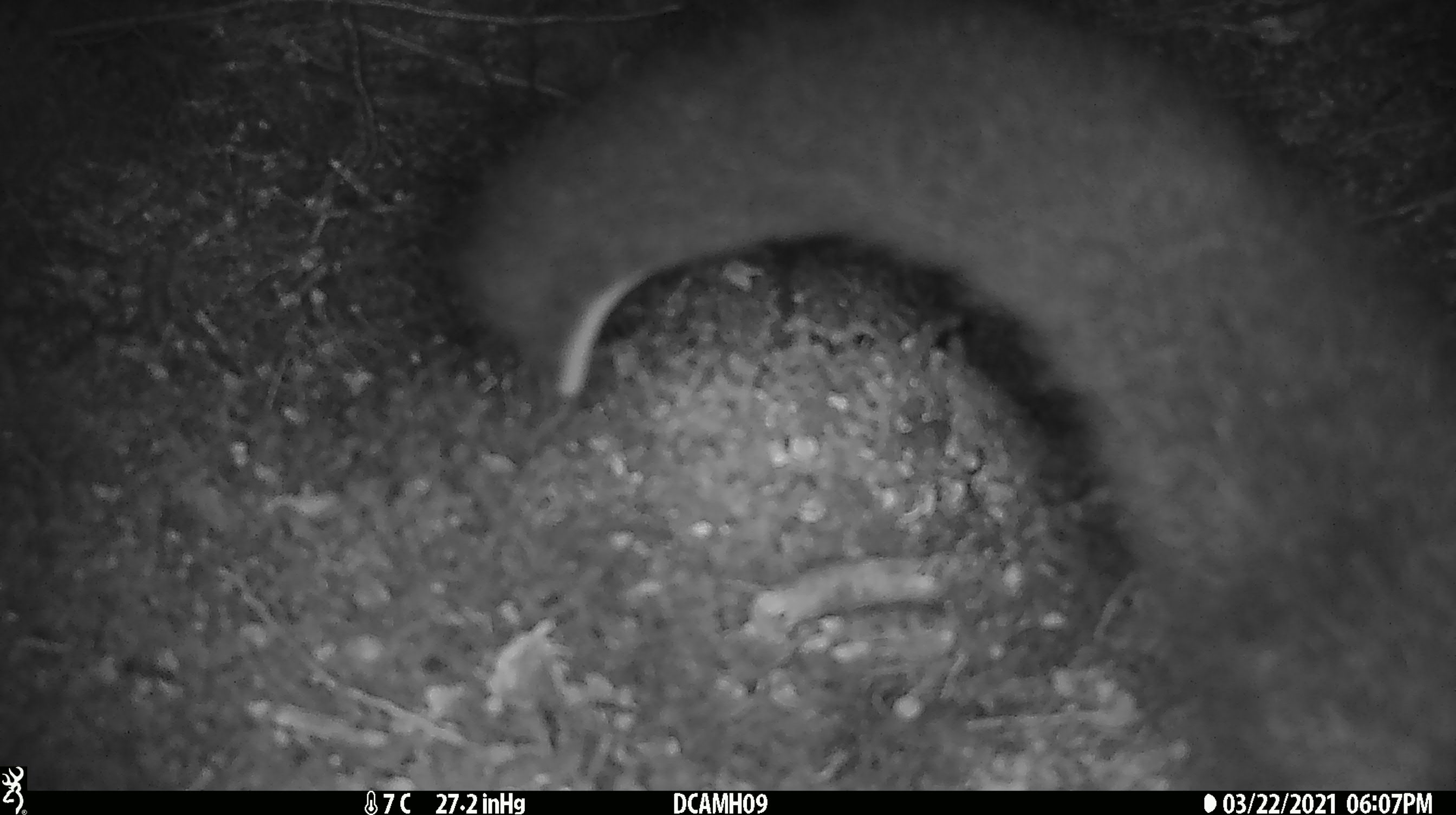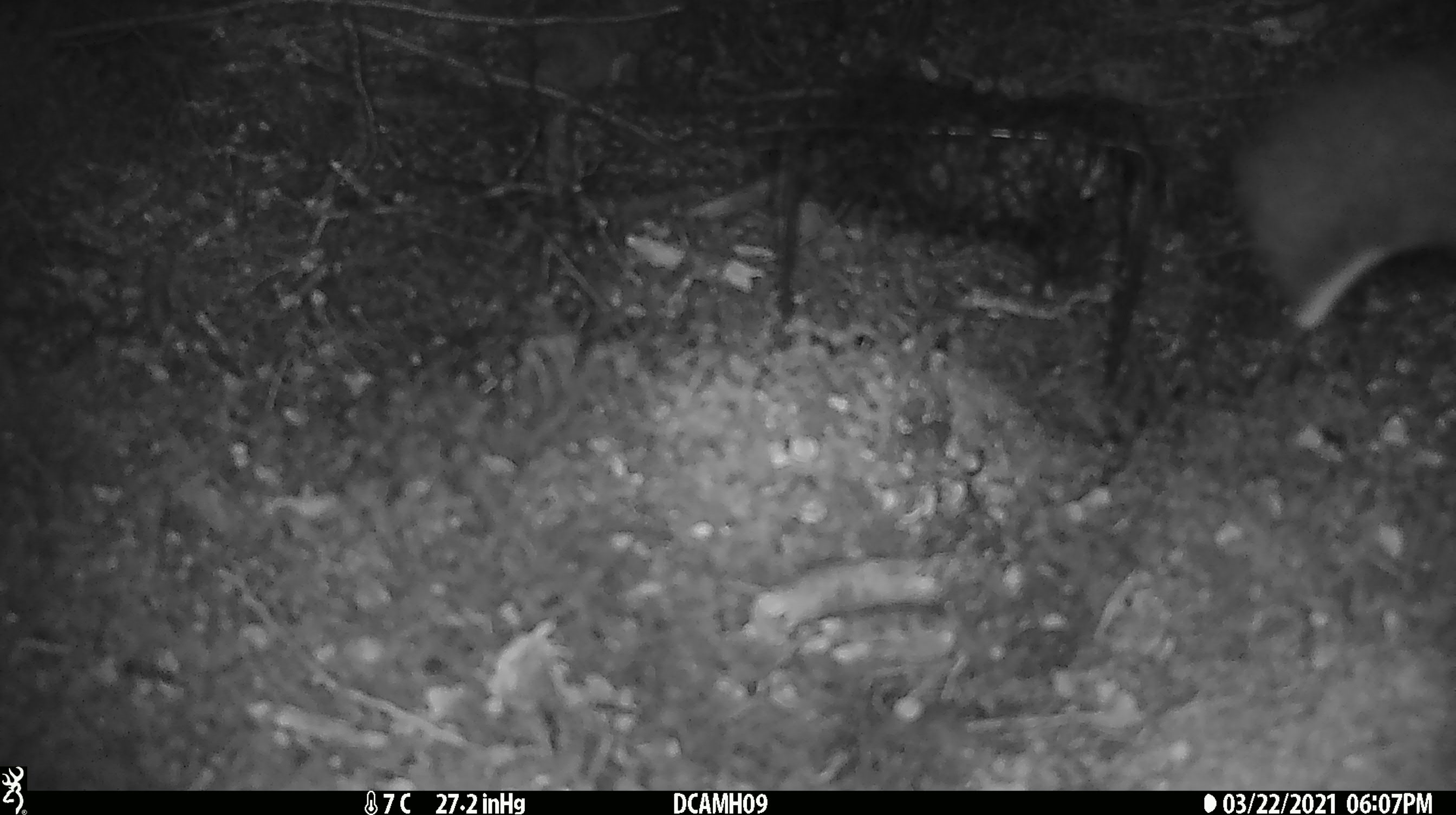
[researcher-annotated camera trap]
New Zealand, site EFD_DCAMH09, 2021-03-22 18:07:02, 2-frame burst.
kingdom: Animalia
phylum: Chordata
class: Mammalia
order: Diprotodontia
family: Phalangeridae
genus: Trichosurus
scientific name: Trichosurus vulpecula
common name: common brushtail possum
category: possum